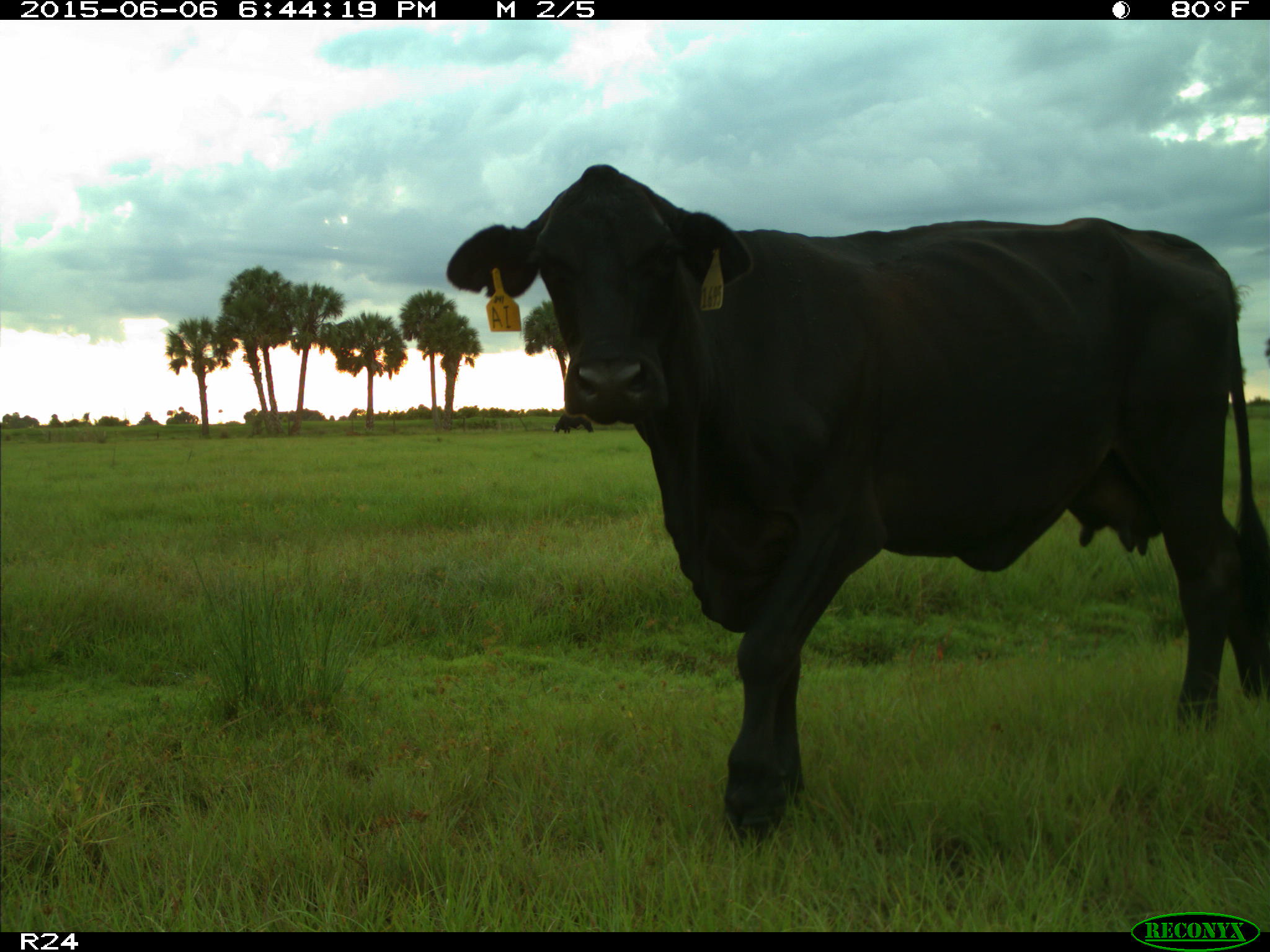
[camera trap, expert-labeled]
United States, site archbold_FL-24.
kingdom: Animalia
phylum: Chordata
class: Mammalia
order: Artiodactyla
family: Bovidae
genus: Bos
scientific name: Bos taurus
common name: domestic cow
Bos taurus (domestic cow).